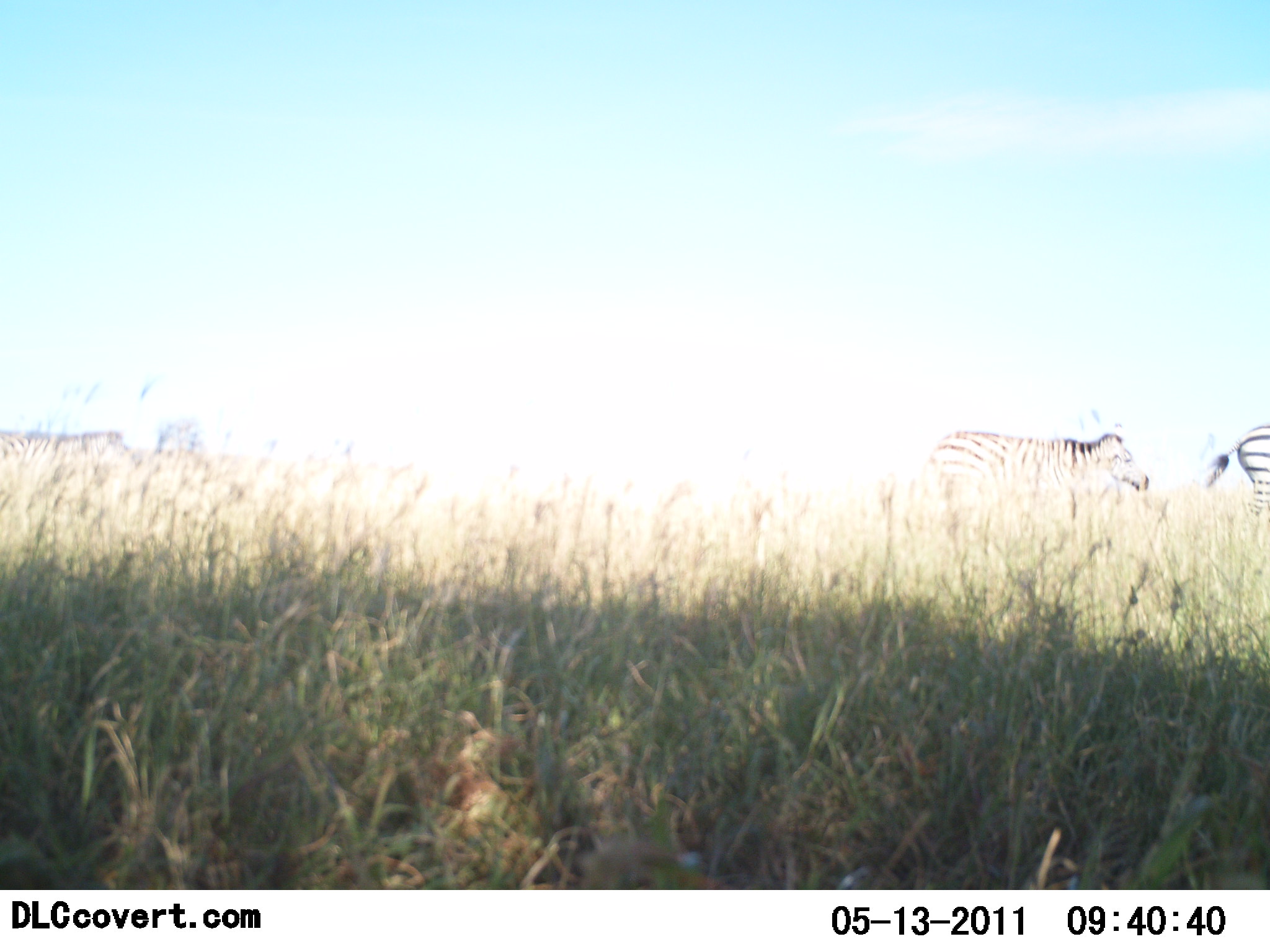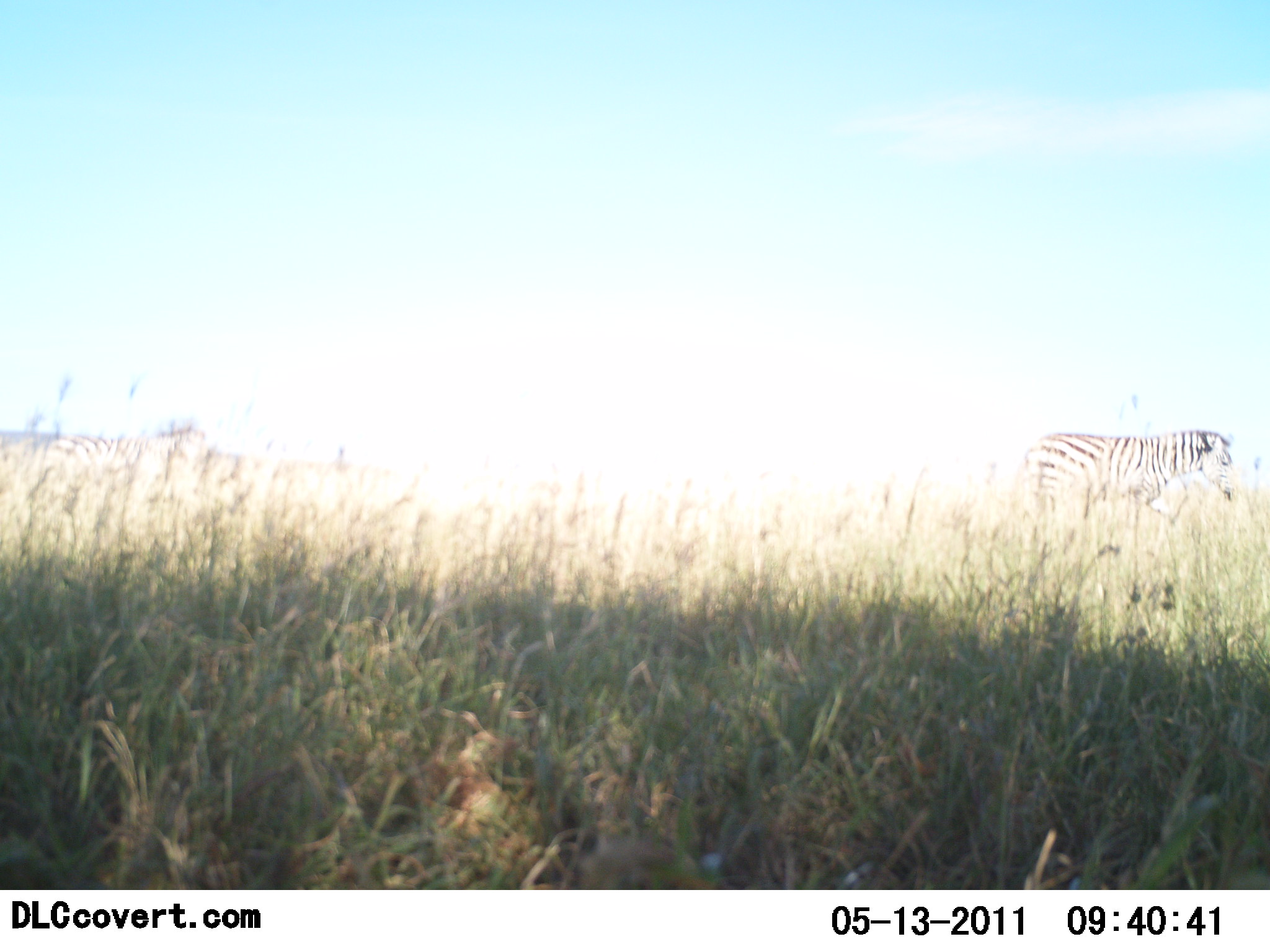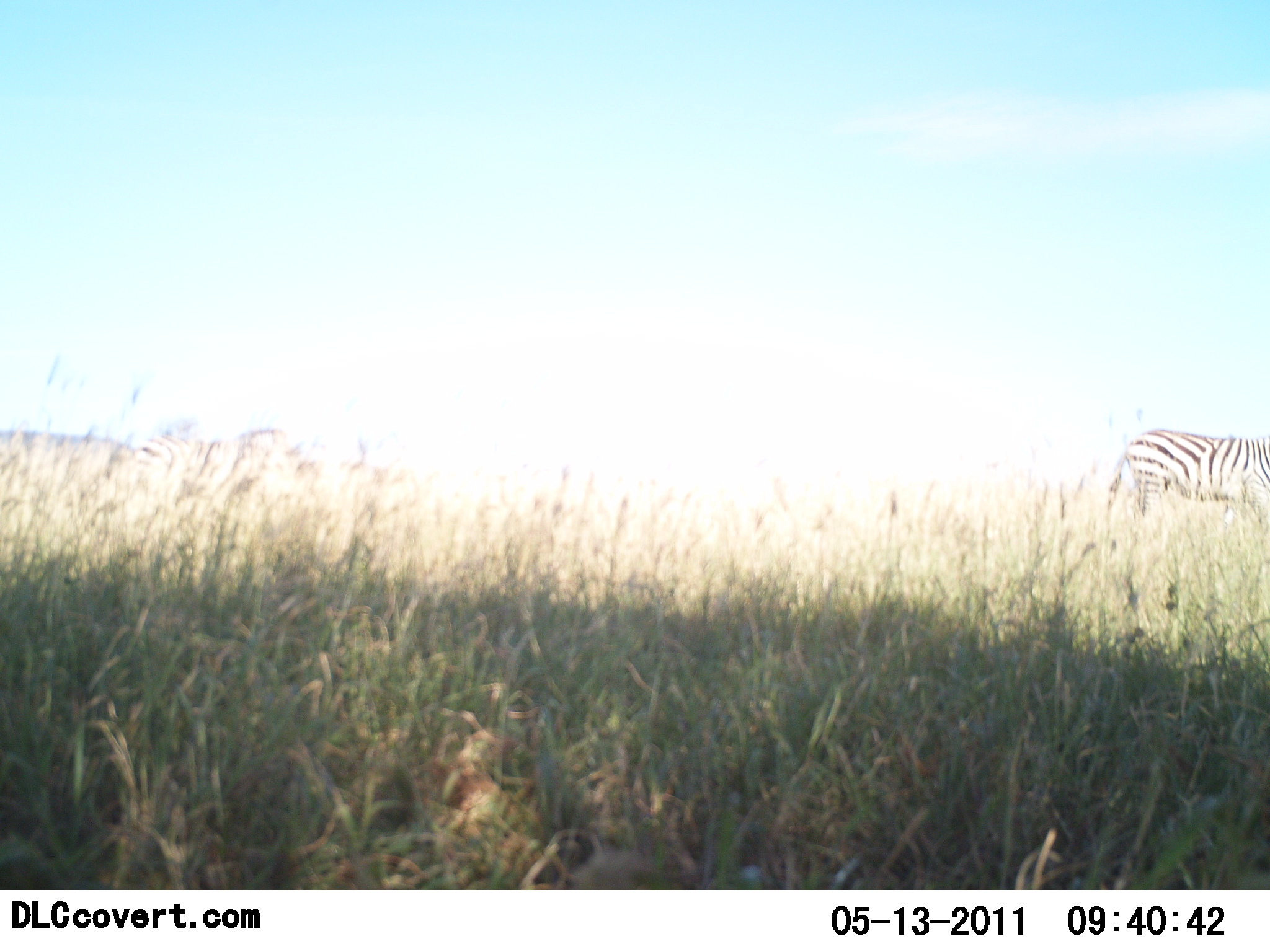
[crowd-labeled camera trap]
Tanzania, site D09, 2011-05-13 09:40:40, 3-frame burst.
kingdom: Animalia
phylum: Chordata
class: Mammalia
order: Perissodactyla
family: Equidae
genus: Equus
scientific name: Equus quagga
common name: plains zebra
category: zebra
Zebra (plains zebra) (Equus quagga), count 2. Behavior (volunteer vote fractions): standing 8%, resting 0%, moving 77%, interacting 0%. Young present (vote fraction): 0%. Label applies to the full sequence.